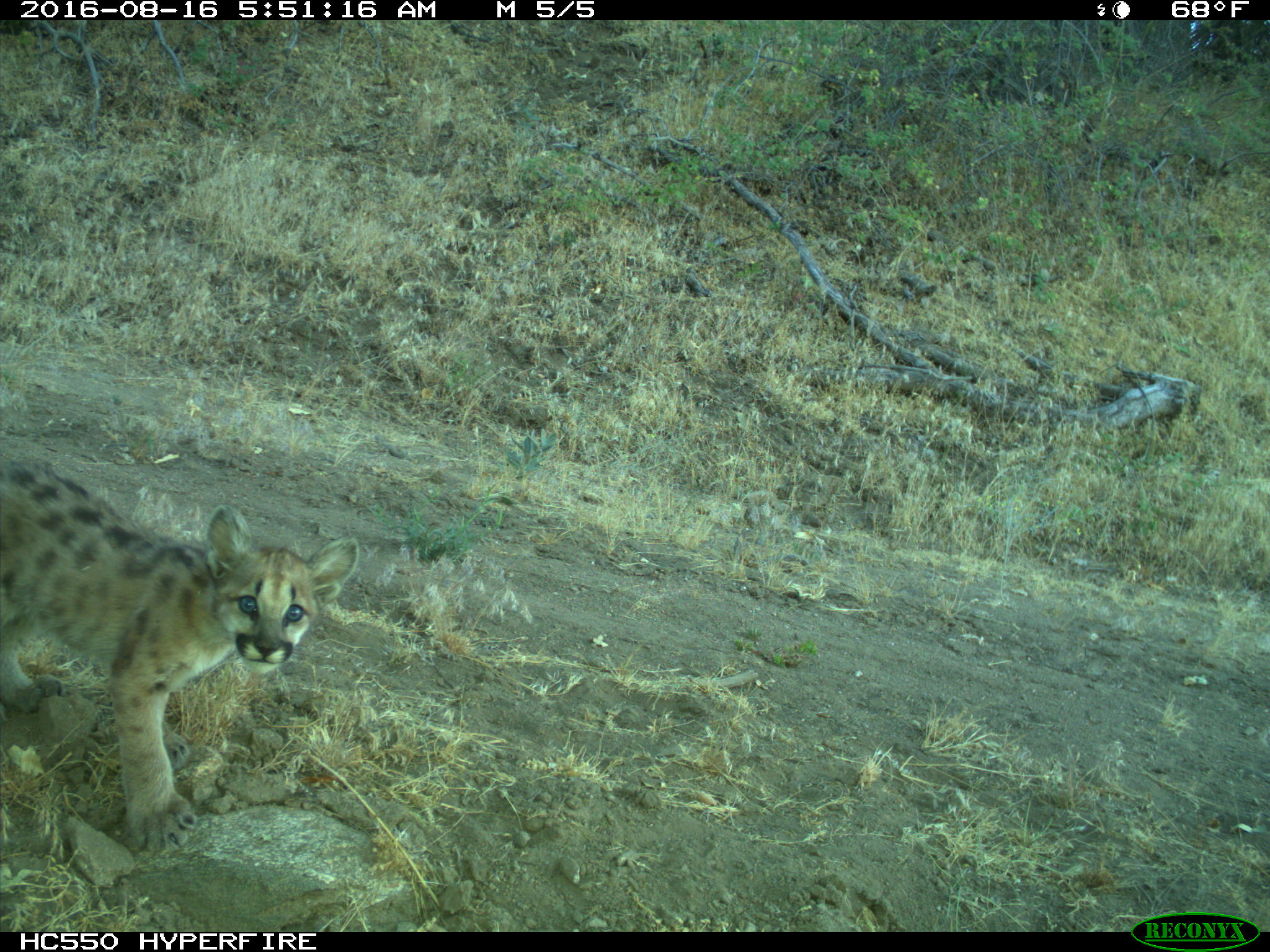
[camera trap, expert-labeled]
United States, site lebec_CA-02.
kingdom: Animalia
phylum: Chordata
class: Mammalia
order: Carnivora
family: Felidae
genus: Puma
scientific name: Puma concolor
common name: mountain lion